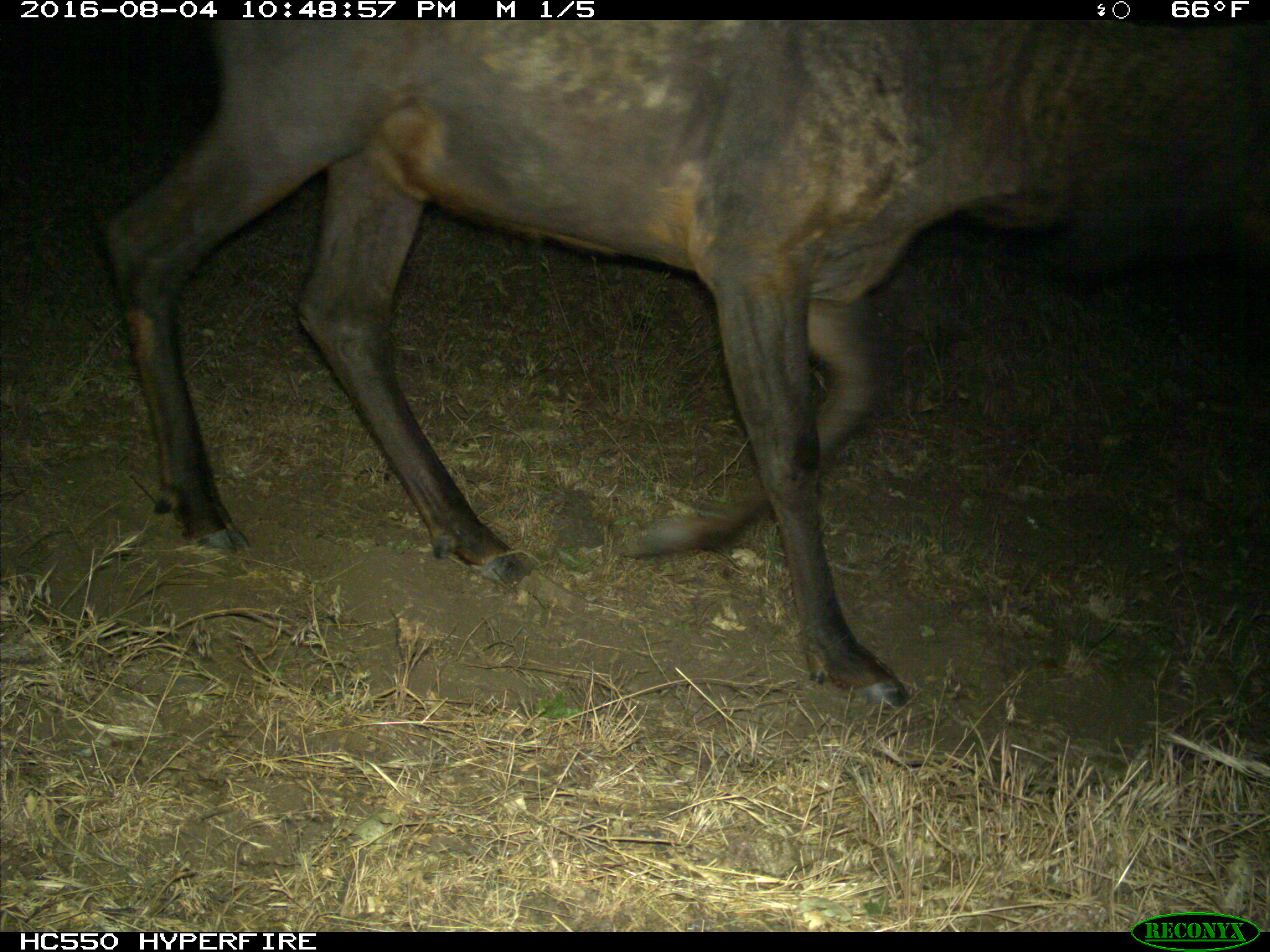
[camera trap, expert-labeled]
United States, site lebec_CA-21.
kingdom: Animalia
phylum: Chordata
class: Mammalia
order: Artiodactyla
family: Cervidae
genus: Cervus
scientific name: Cervus canadensis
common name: elk